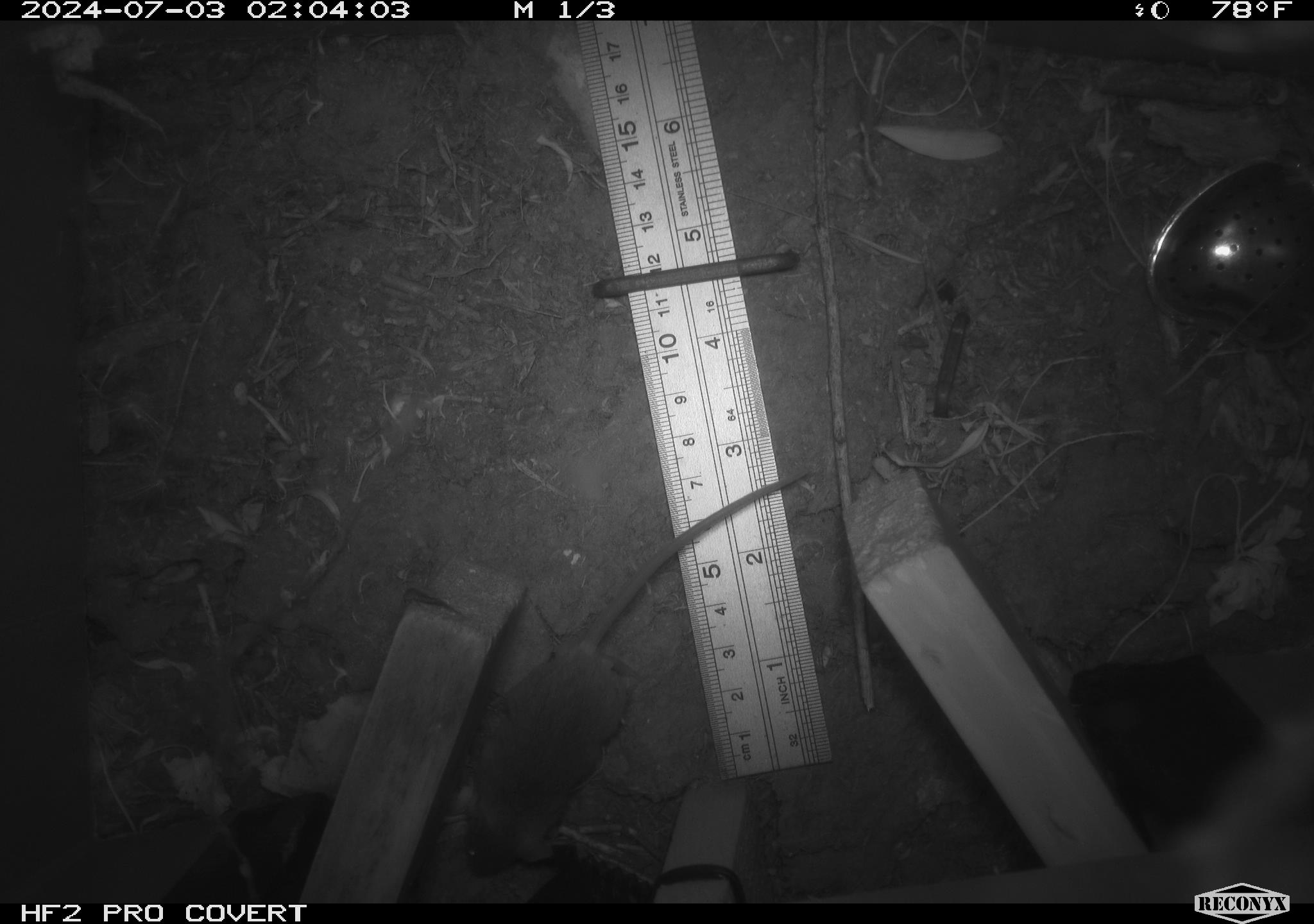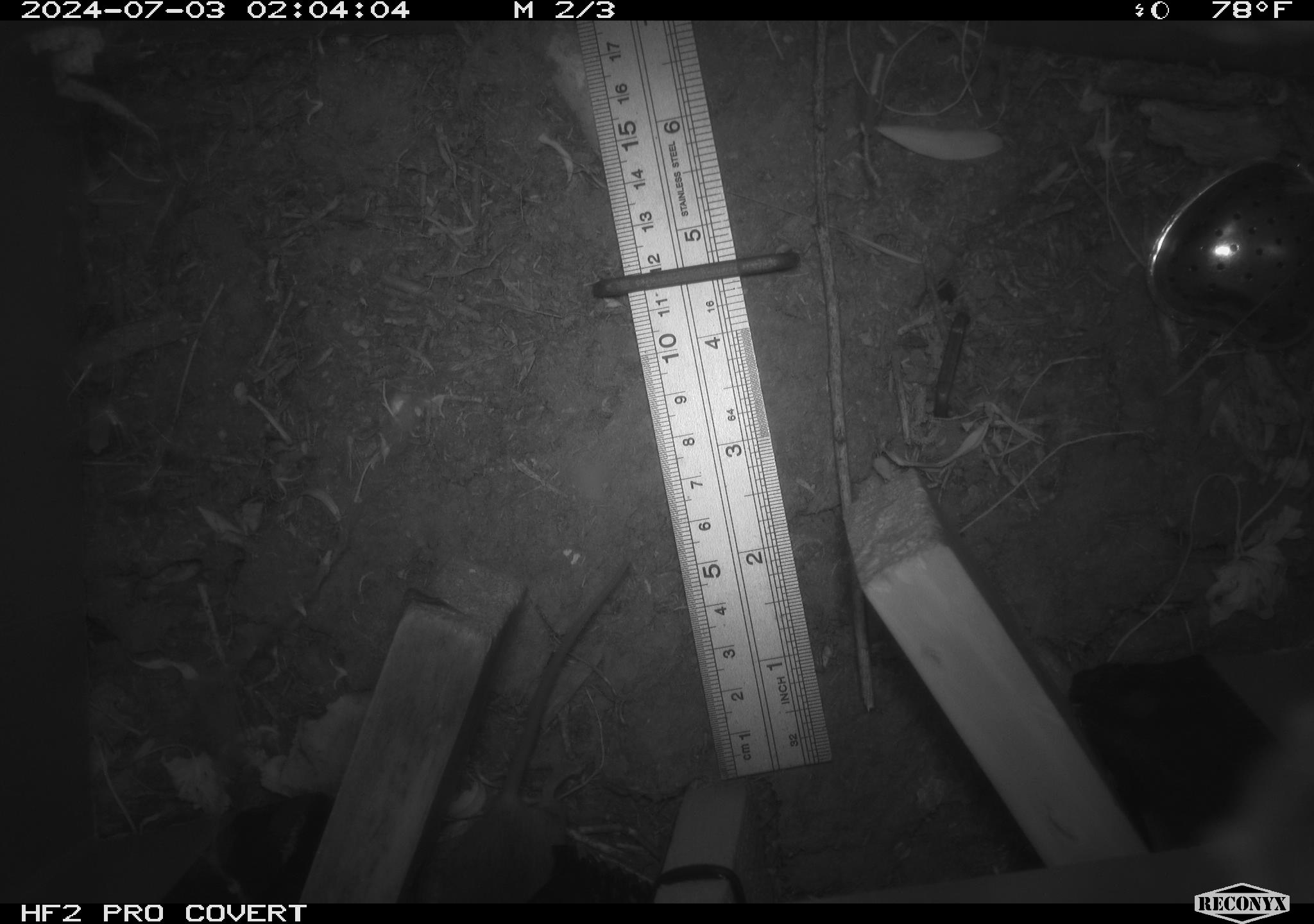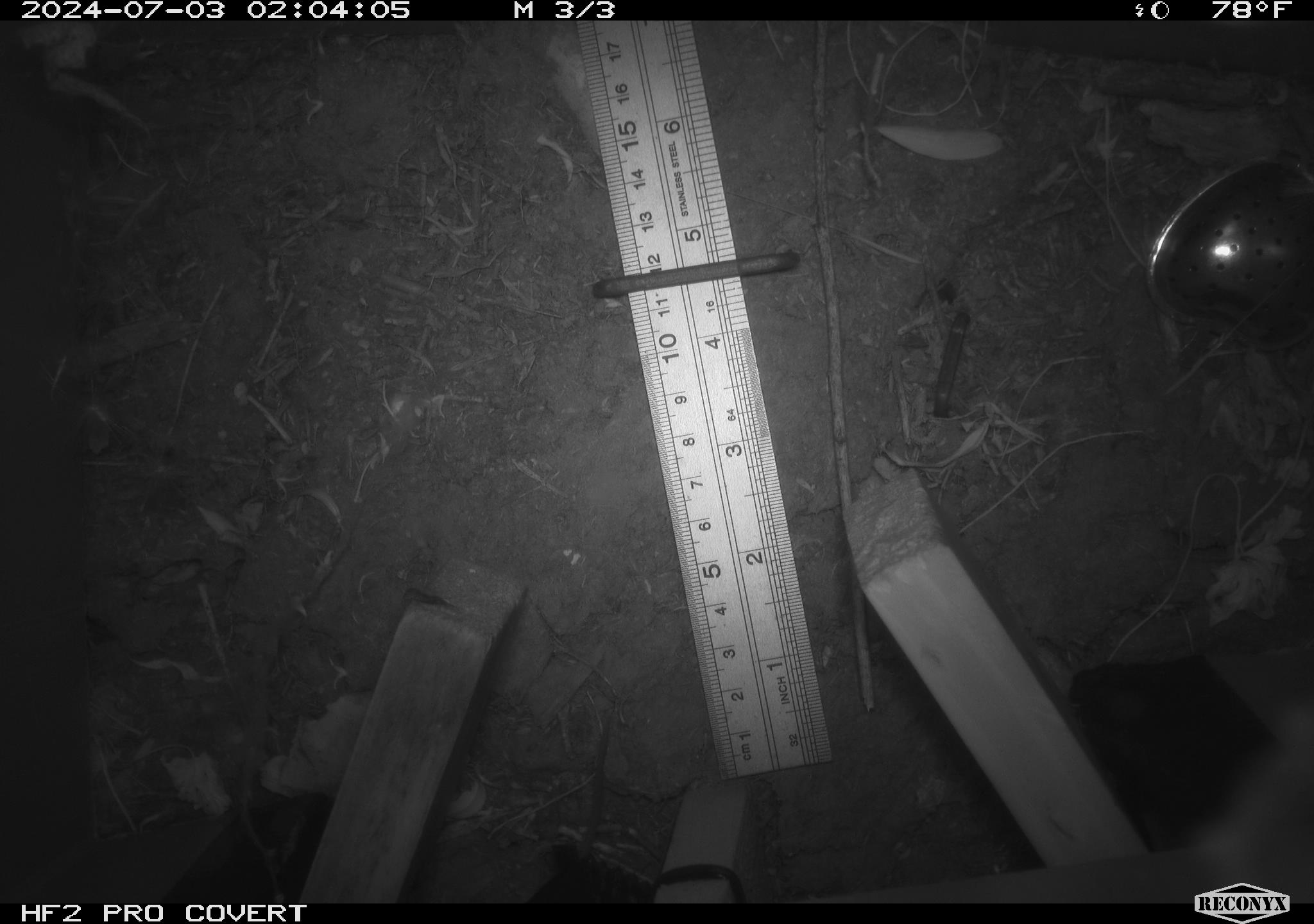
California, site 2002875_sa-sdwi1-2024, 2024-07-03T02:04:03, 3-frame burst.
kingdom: Animalia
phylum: Chordata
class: Mammalia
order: Rodentia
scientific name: Rodentia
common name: mouse species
Mouse species (Rodentia).